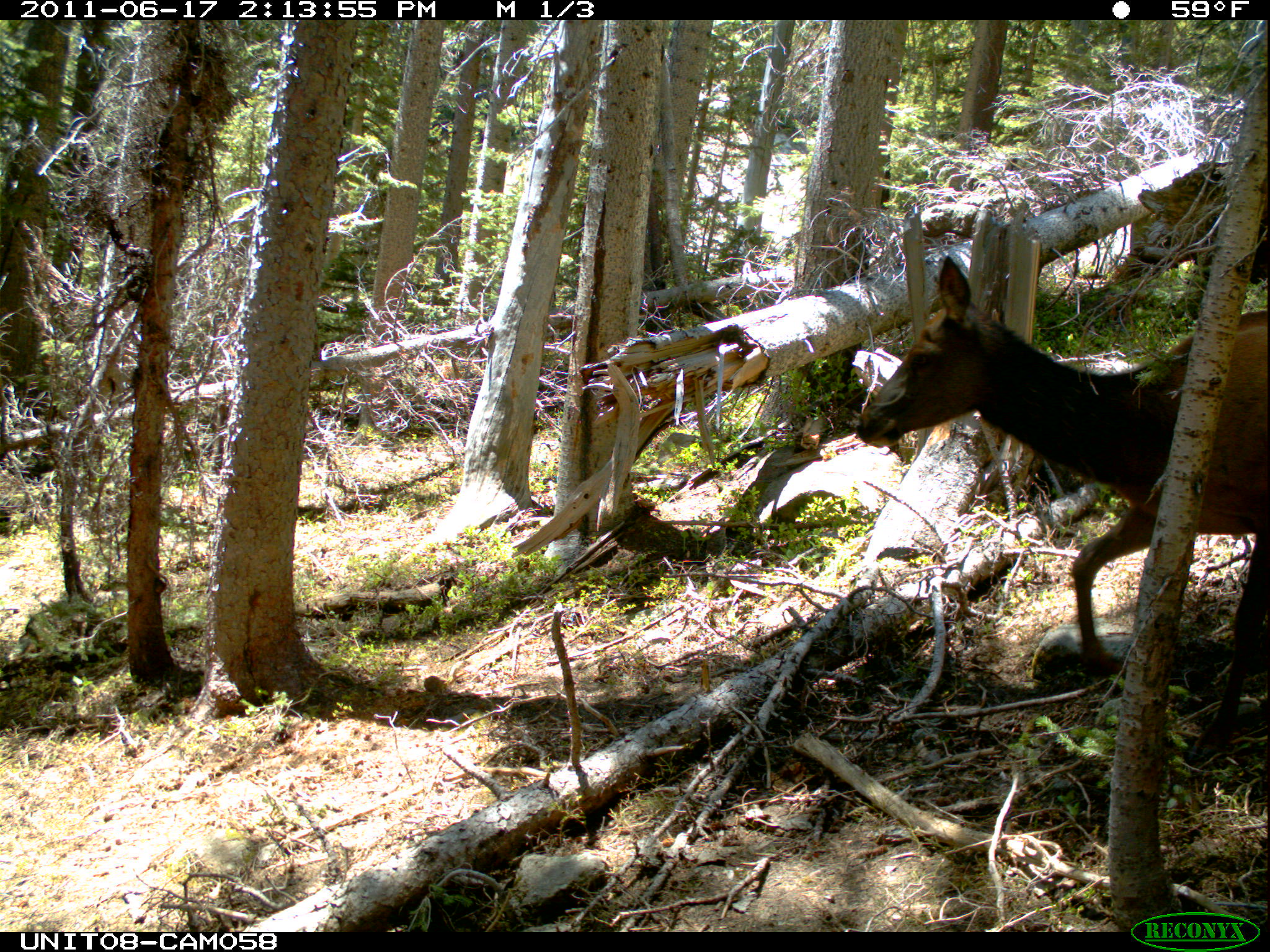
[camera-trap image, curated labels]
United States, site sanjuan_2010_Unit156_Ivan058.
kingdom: Animalia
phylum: Chordata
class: Mammalia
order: Artiodactyla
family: Cervidae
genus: Cervus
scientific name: Cervus elaphus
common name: red deer